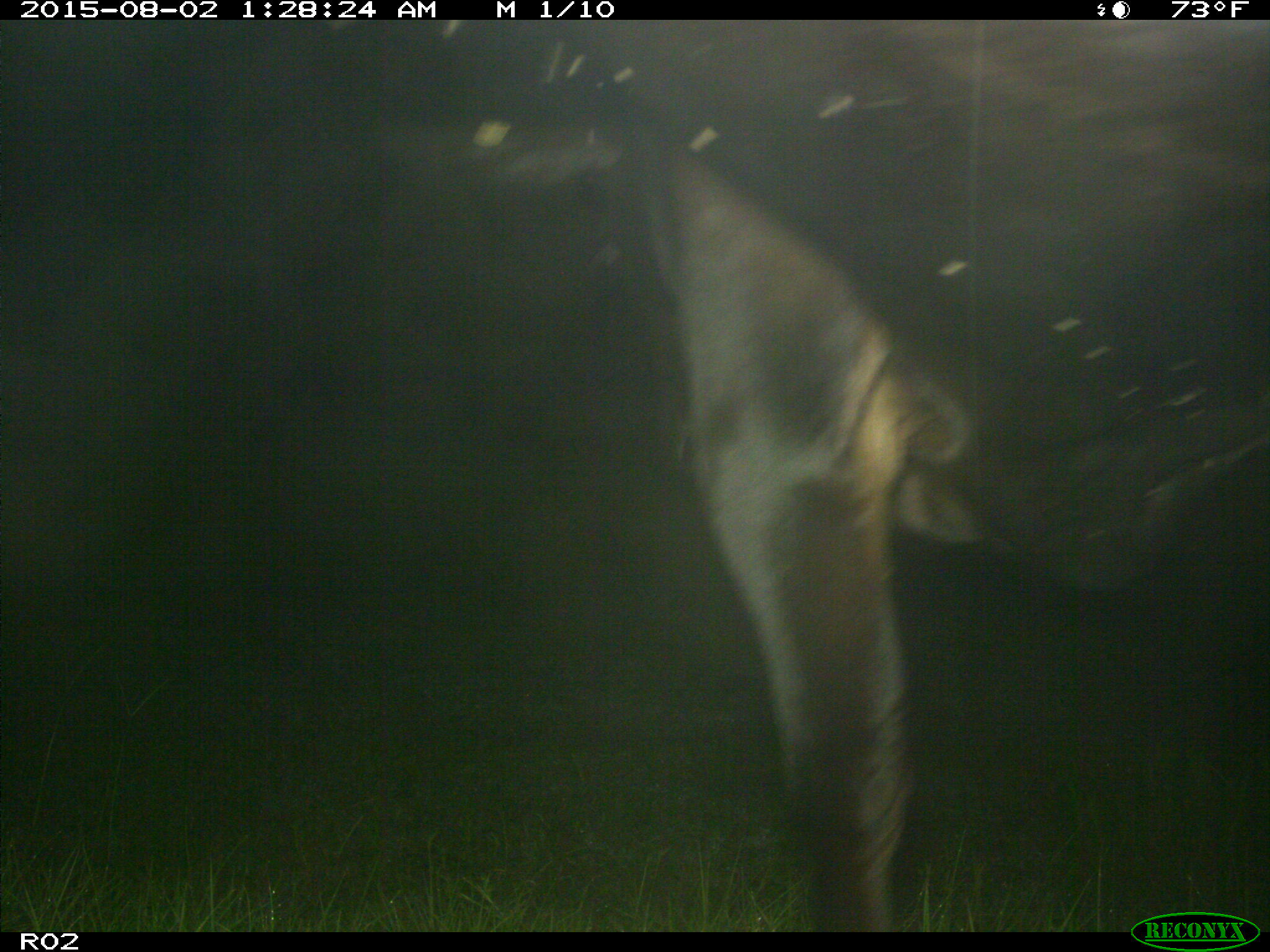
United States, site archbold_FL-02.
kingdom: Animalia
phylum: Chordata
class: Mammalia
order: Artiodactyla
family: Bovidae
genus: Bos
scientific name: Bos taurus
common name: domestic cow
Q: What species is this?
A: Bos taurus (domestic cow).